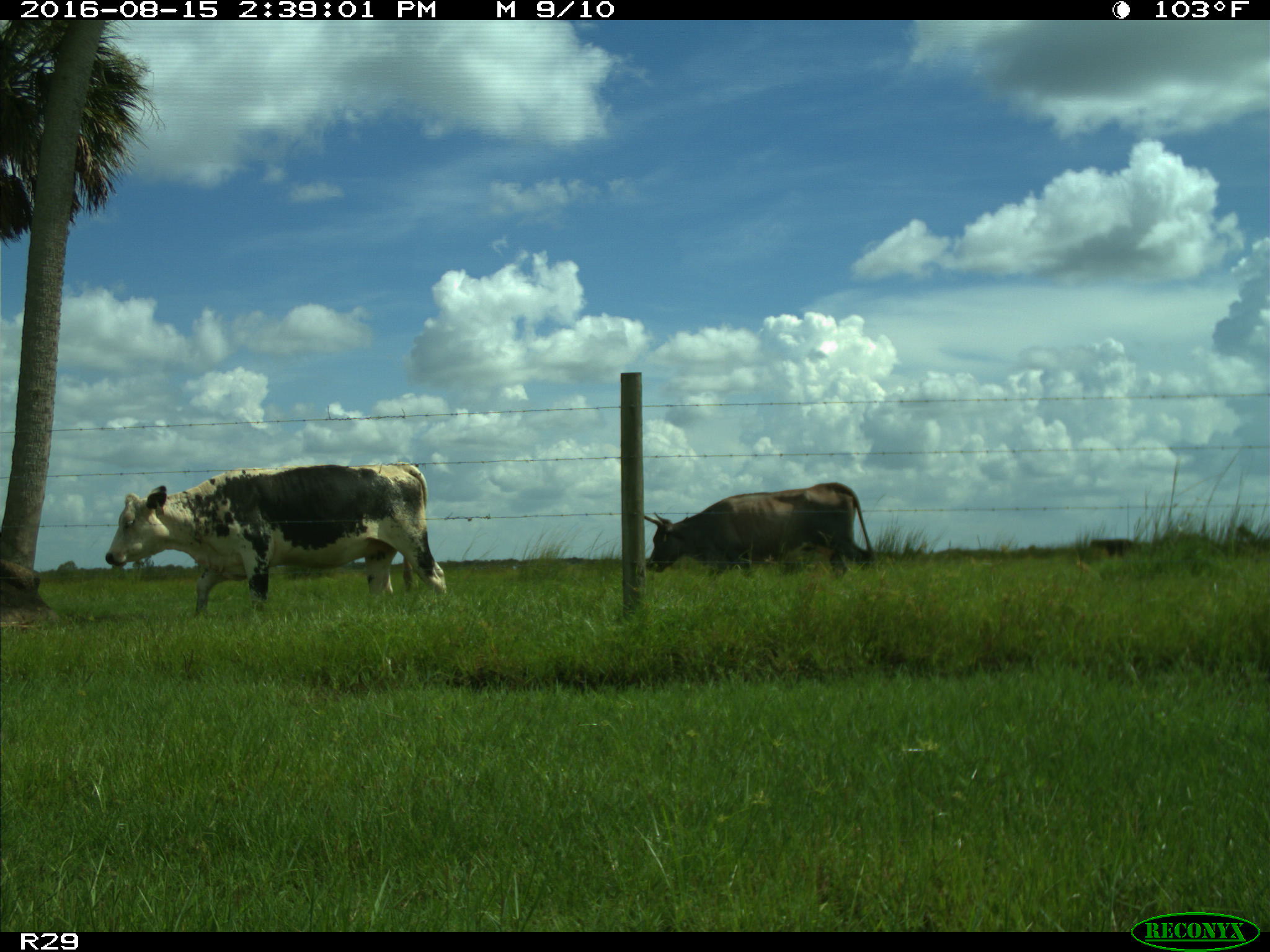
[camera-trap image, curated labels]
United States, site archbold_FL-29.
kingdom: Animalia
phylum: Chordata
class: Mammalia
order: Artiodactyla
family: Bovidae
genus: Bos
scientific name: Bos taurus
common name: domestic cow